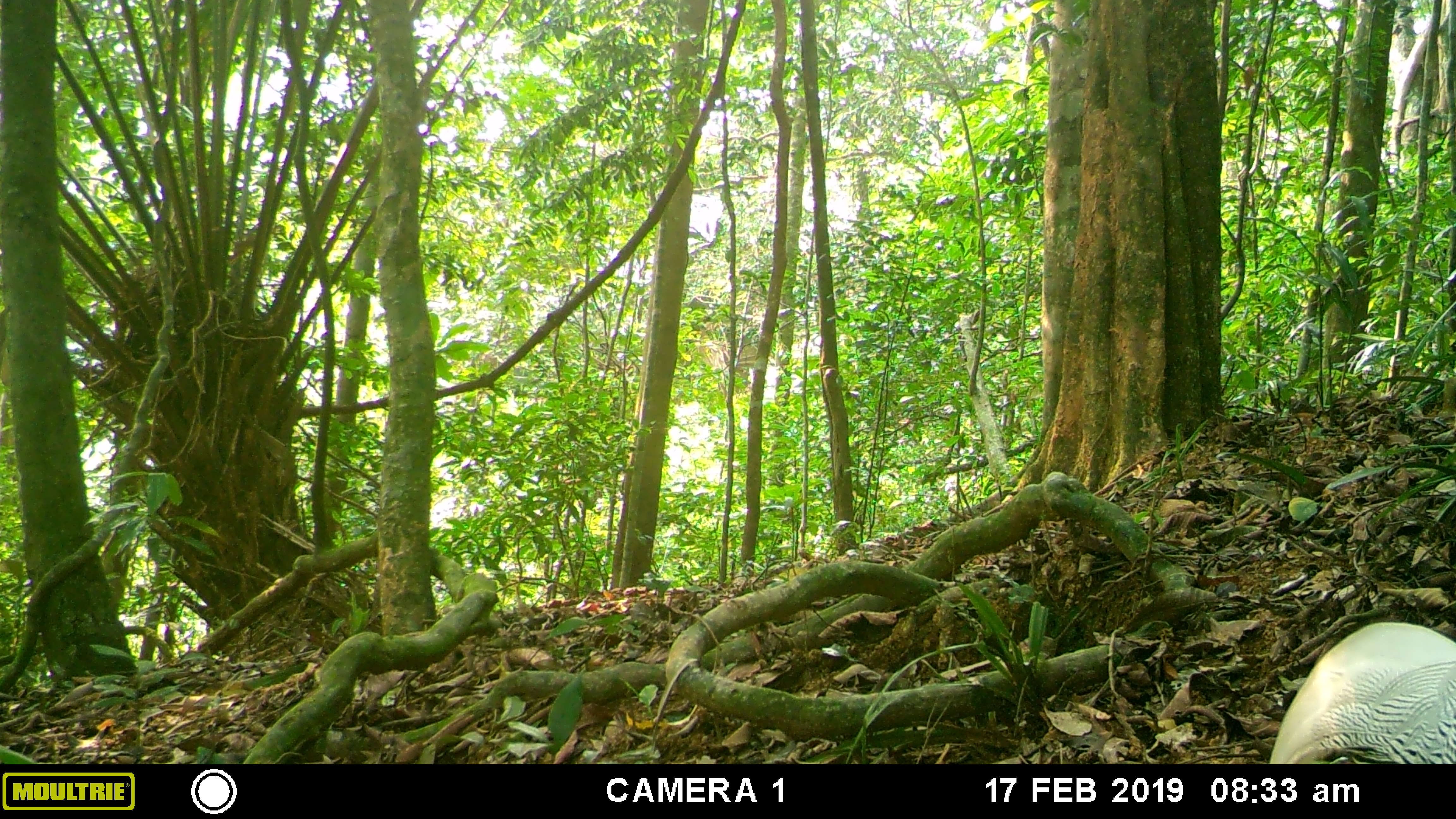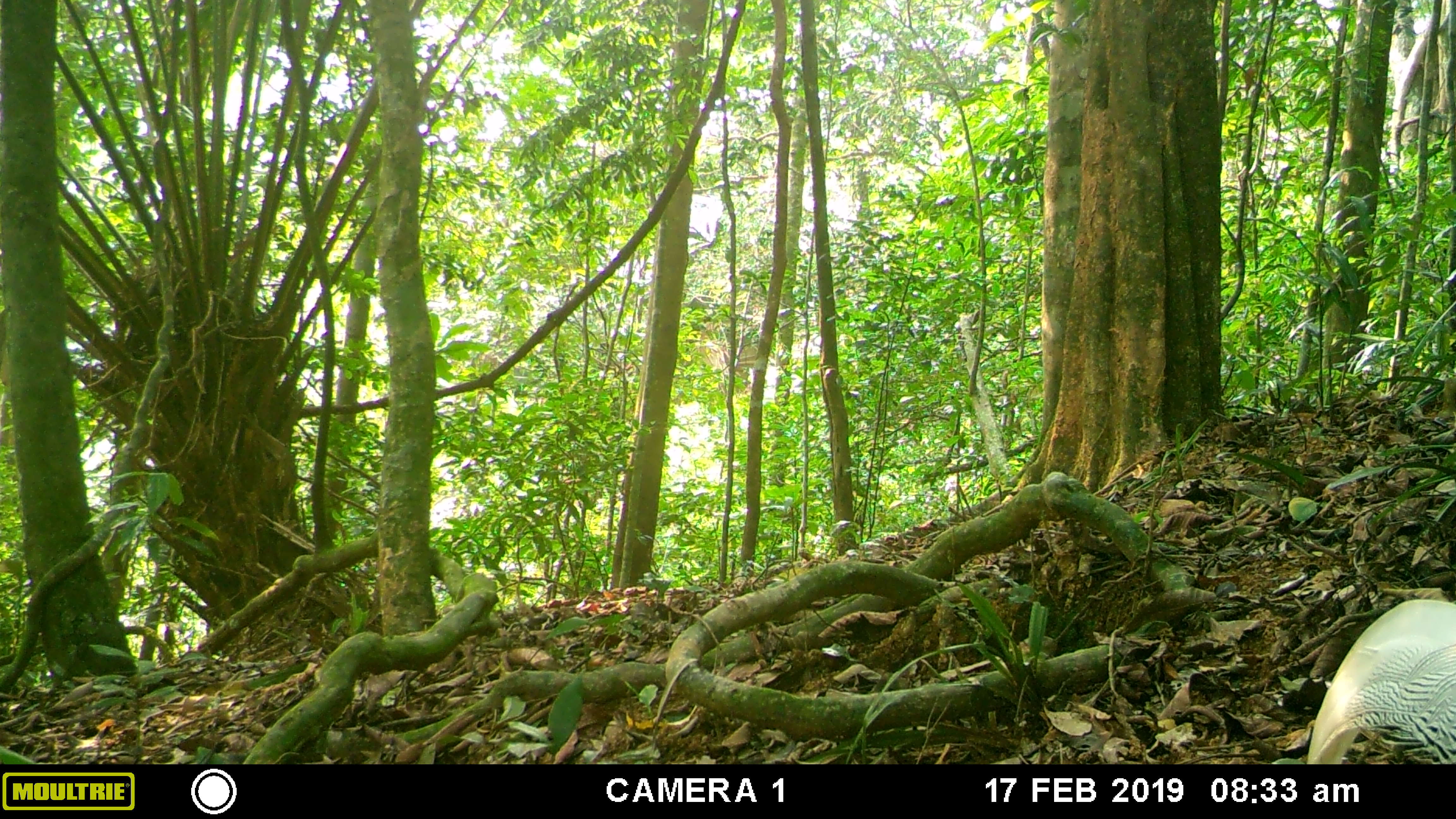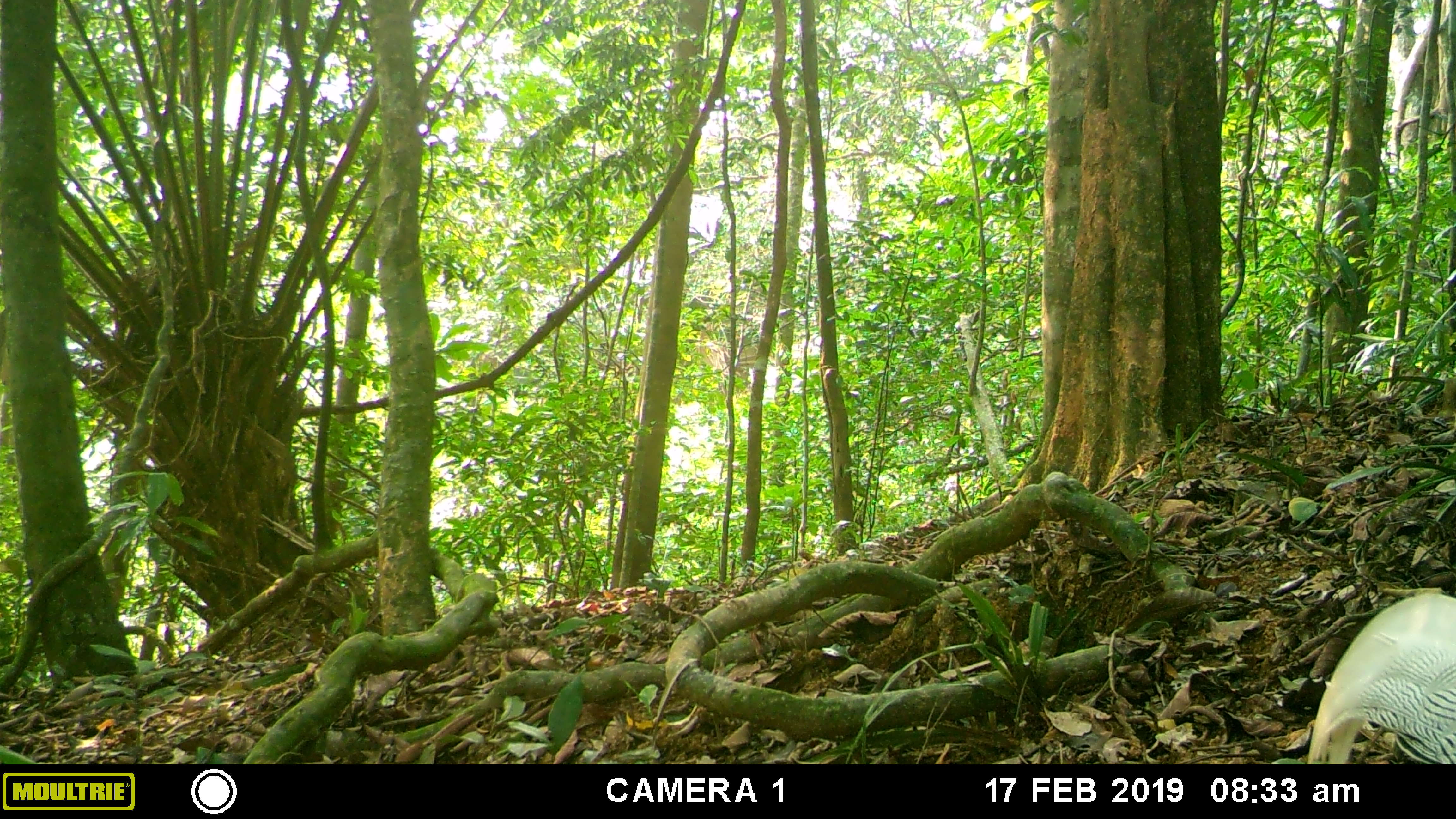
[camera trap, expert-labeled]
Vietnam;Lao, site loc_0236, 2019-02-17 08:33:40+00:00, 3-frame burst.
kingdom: Animalia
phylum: Chordata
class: Aves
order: Galliformes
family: Phasianidae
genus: Lophura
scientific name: Lophura nycthemera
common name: silver pheasant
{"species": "silver pheasant (Lophura nycthemera)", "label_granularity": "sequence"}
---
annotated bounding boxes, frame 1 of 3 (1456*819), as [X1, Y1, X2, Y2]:
silver pheasant: [1269, 622, 1456, 764]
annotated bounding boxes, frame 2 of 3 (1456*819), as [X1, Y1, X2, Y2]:
silver pheasant: [1306, 599, 1456, 763]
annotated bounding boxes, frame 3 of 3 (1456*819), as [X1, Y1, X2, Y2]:
silver pheasant: [1306, 593, 1456, 764]